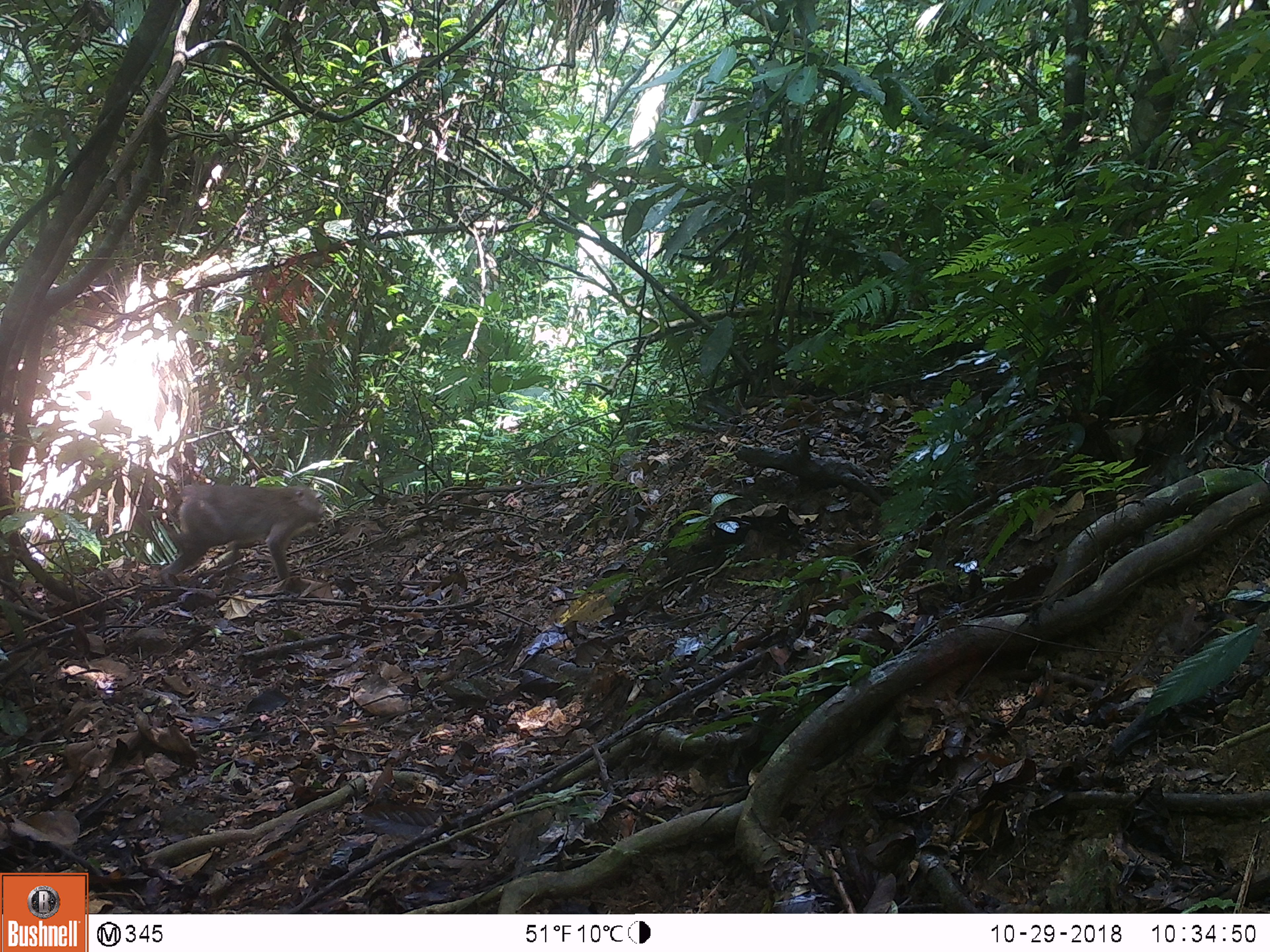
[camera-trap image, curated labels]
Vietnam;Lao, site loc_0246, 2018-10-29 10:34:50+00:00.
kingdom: Animalia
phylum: Chordata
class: Mammalia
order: Primates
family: Cercopithecidae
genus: Macaca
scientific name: Macaca nemestrina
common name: pig-tailed macaque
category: pig tailed macaque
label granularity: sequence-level